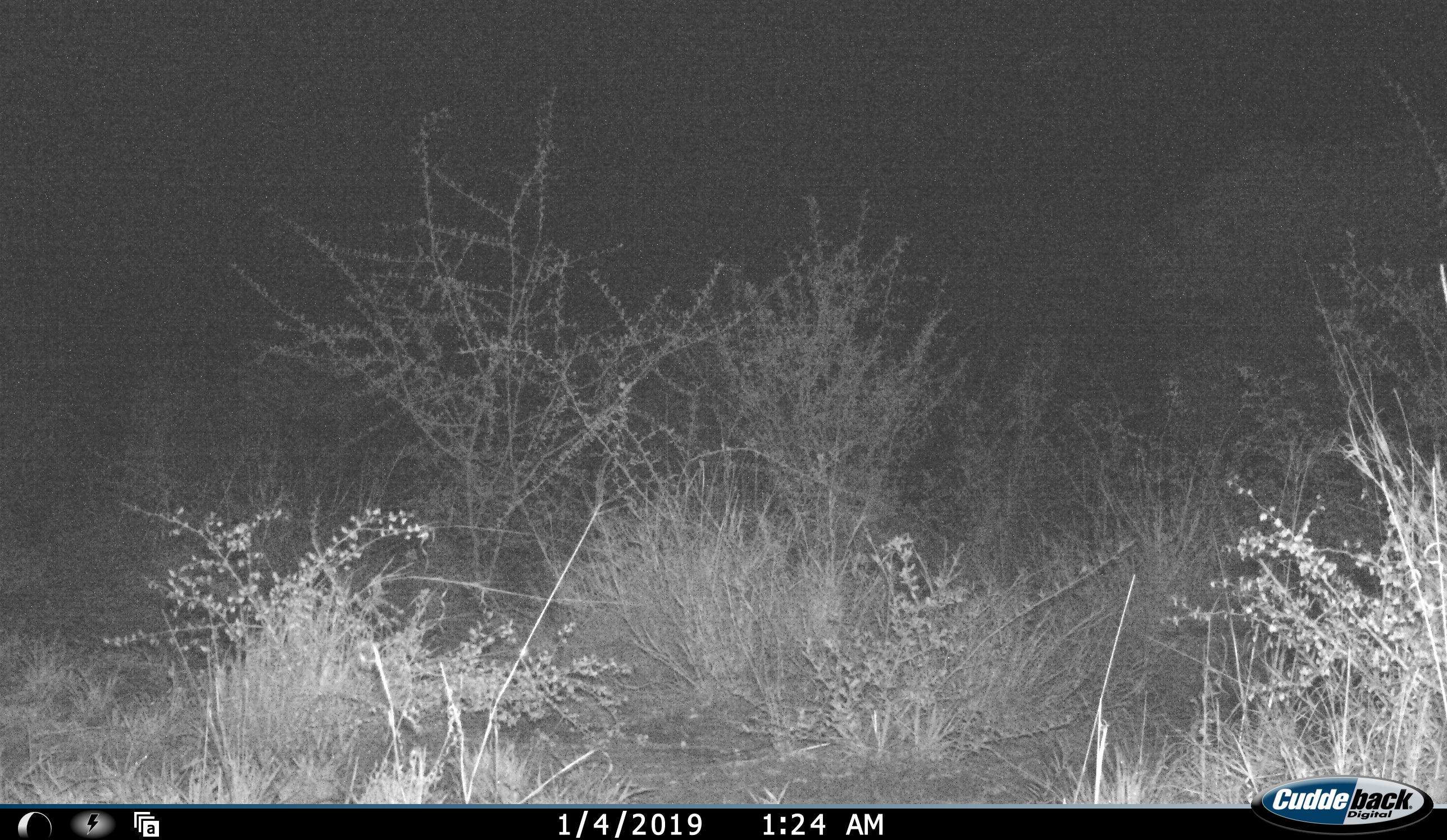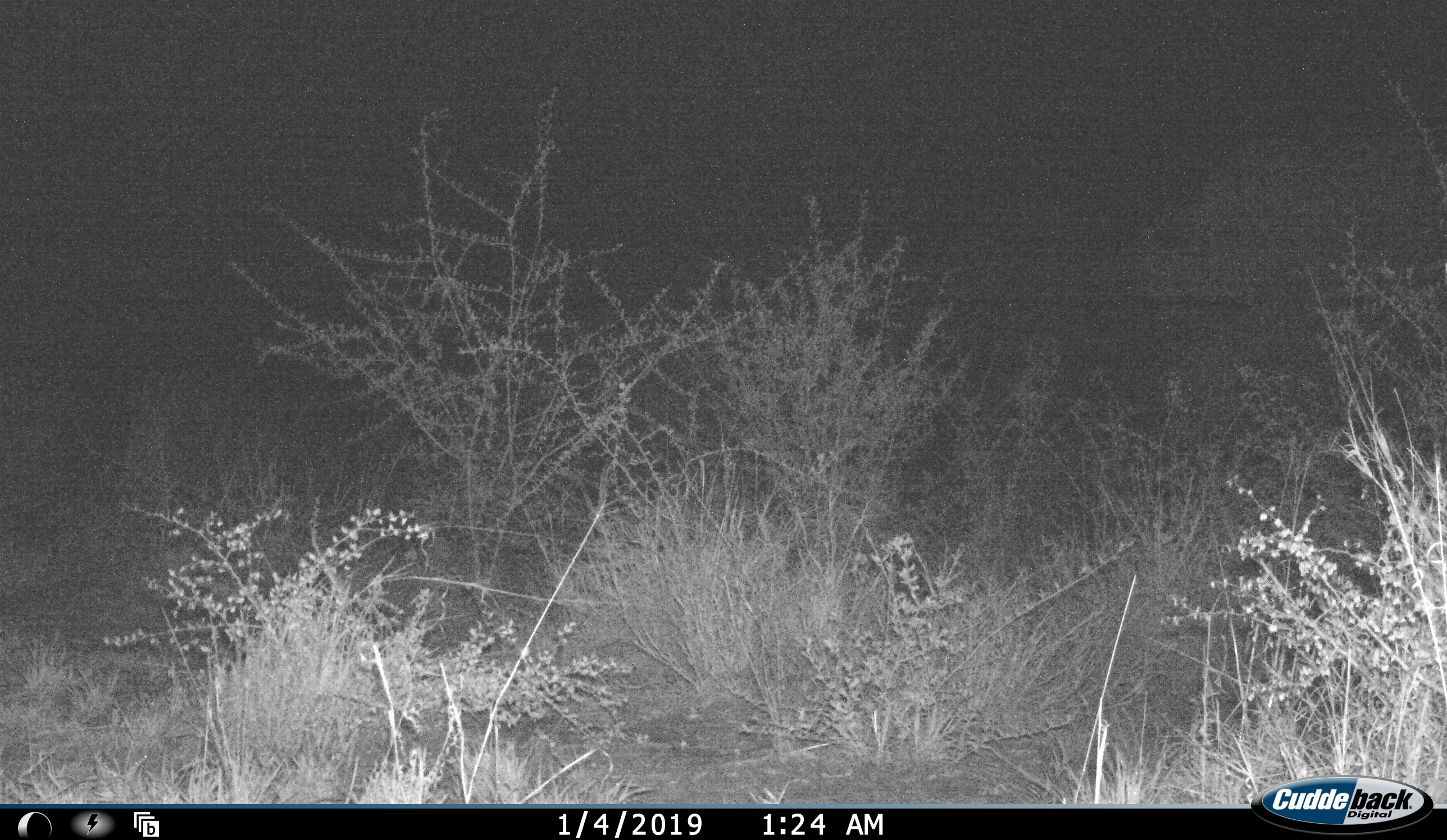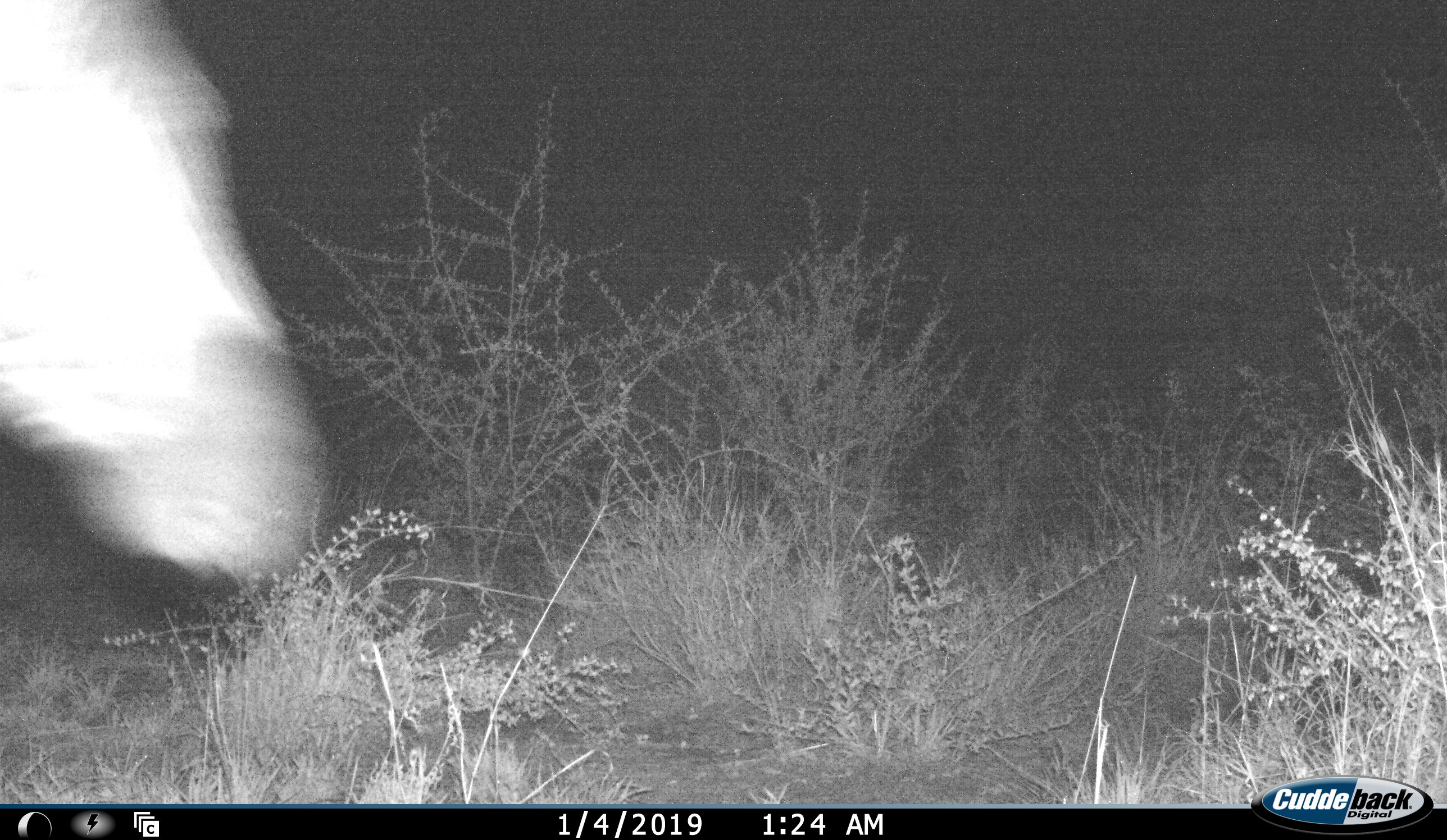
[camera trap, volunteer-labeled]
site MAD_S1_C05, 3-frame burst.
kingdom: Animalia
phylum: Chordata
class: Mammalia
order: Perissodactyla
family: Equidae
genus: Equus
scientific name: Equus quagga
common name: plains zebra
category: zebraplains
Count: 1.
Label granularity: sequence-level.